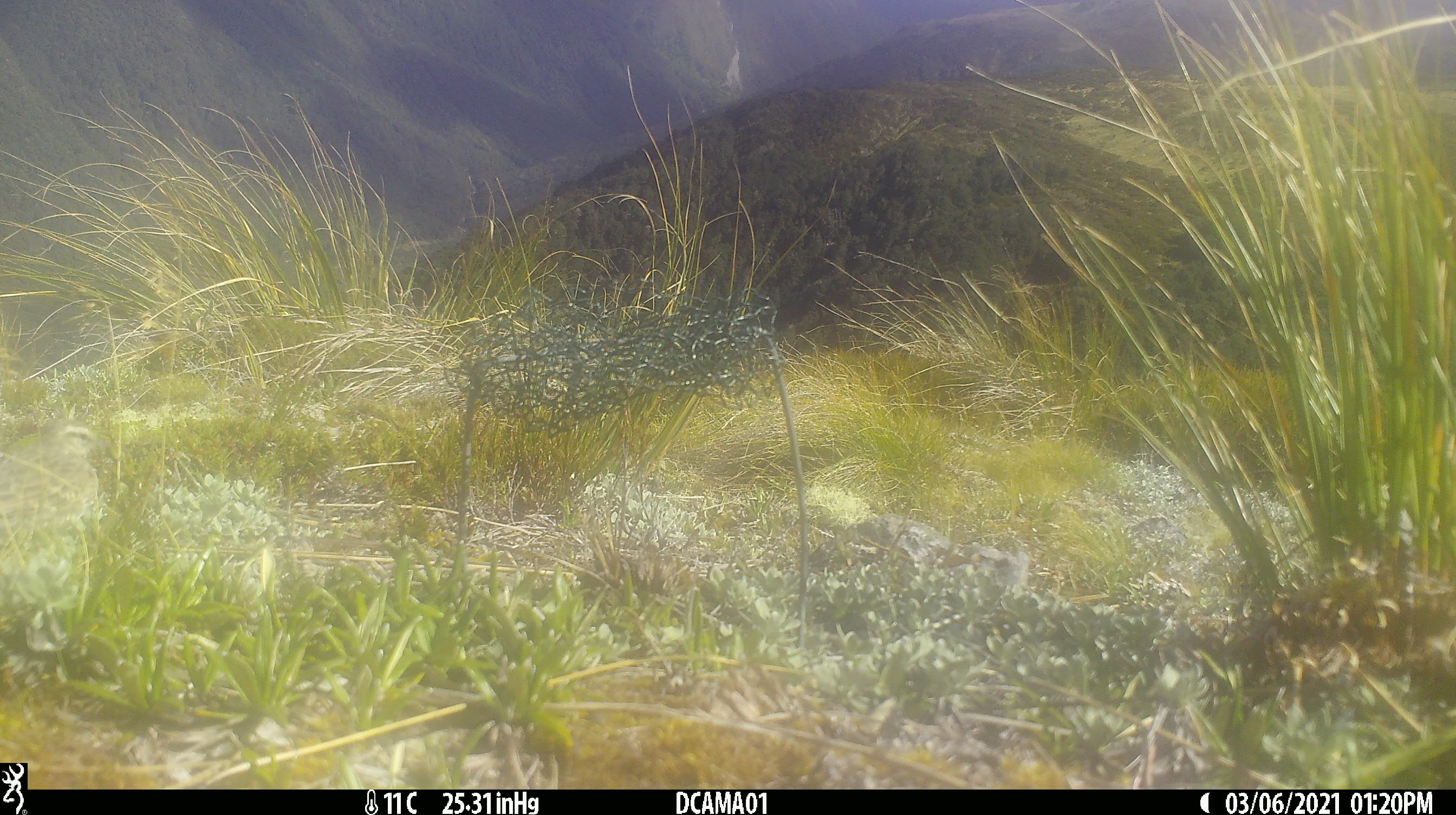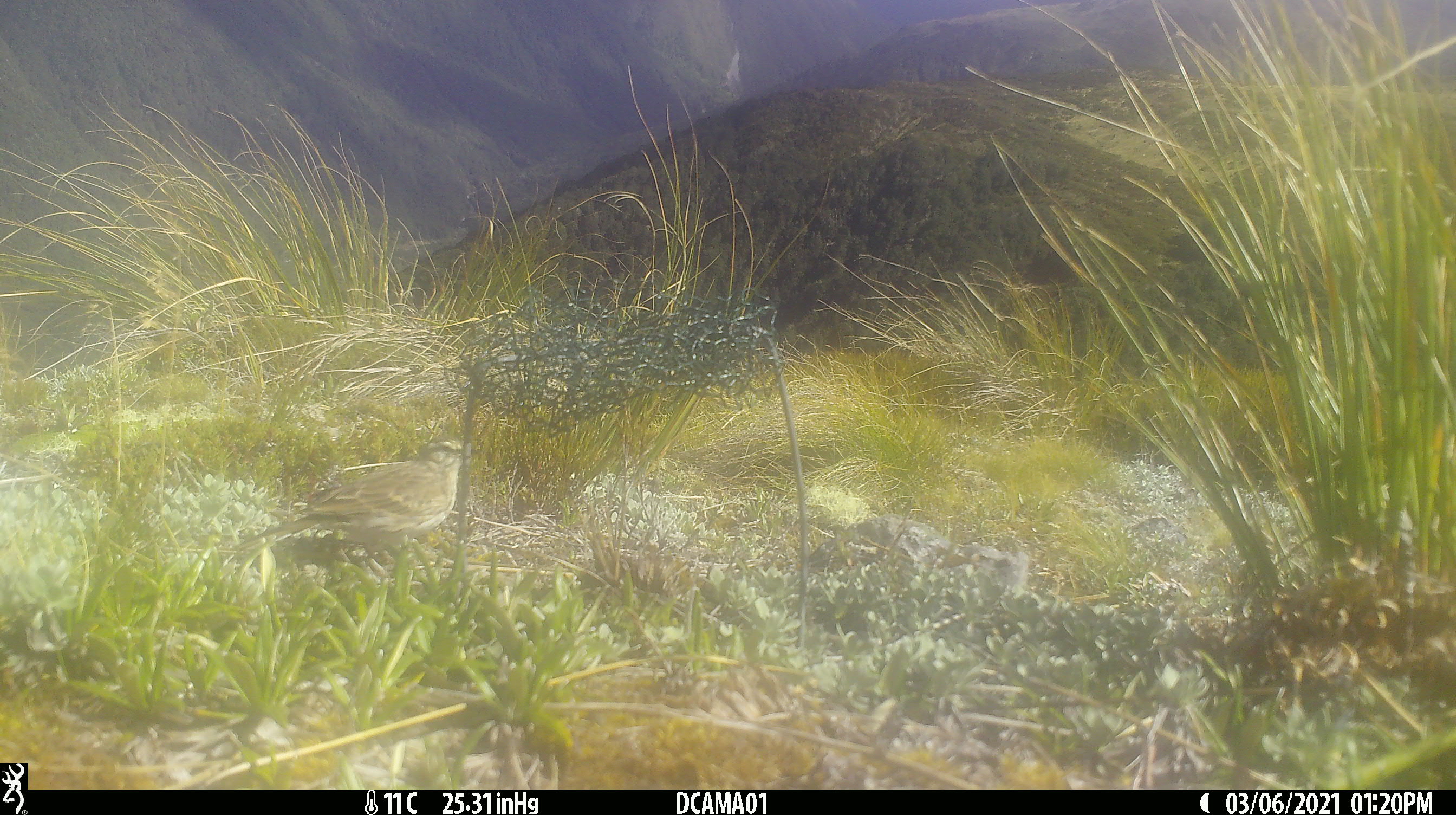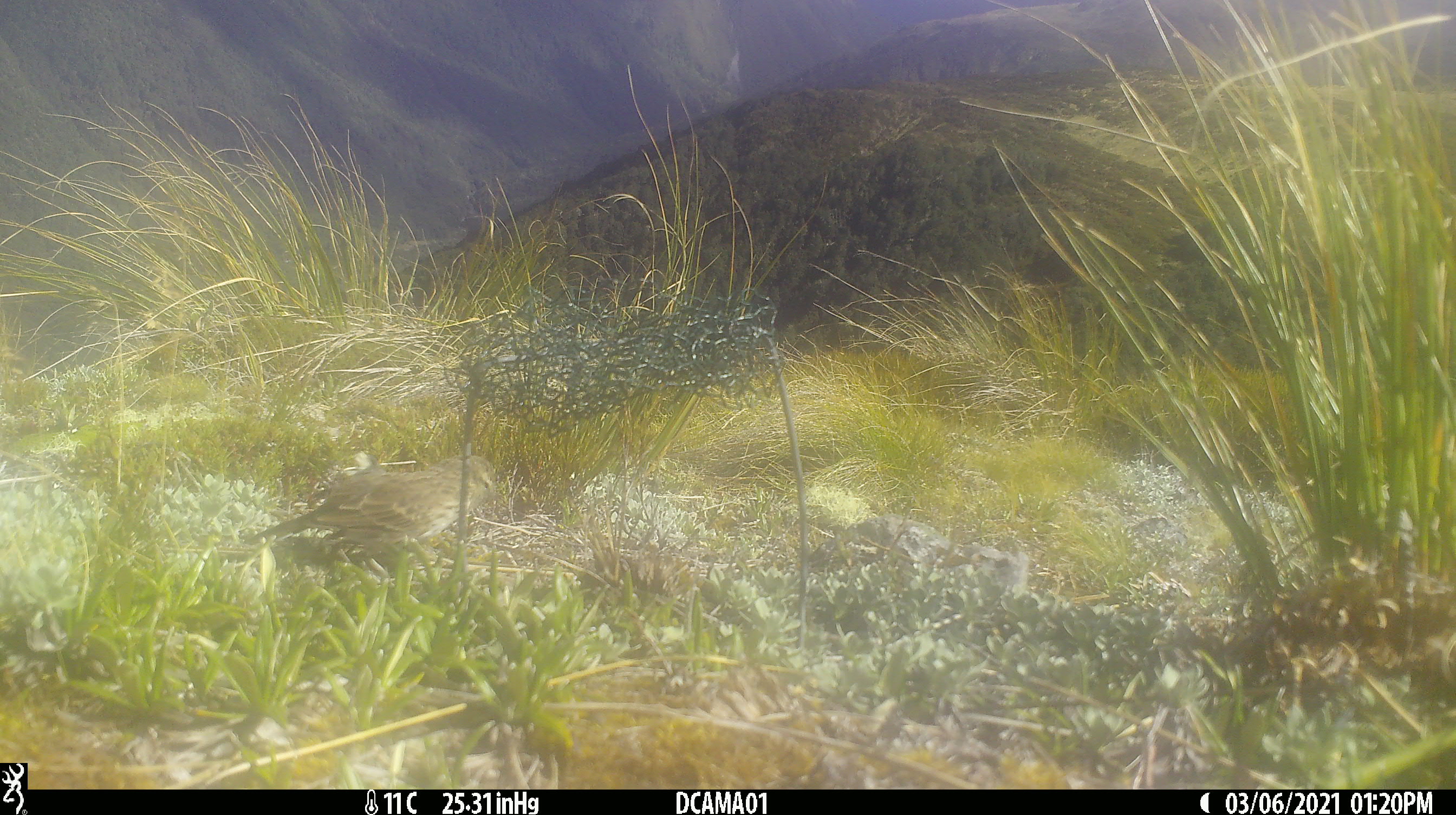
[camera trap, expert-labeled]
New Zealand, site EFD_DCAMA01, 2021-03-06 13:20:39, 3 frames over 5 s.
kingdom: Animalia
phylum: Chordata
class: Aves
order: Passeriformes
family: Motacillidae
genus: Anthus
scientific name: Anthus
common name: pipit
Pipit (Anthus).